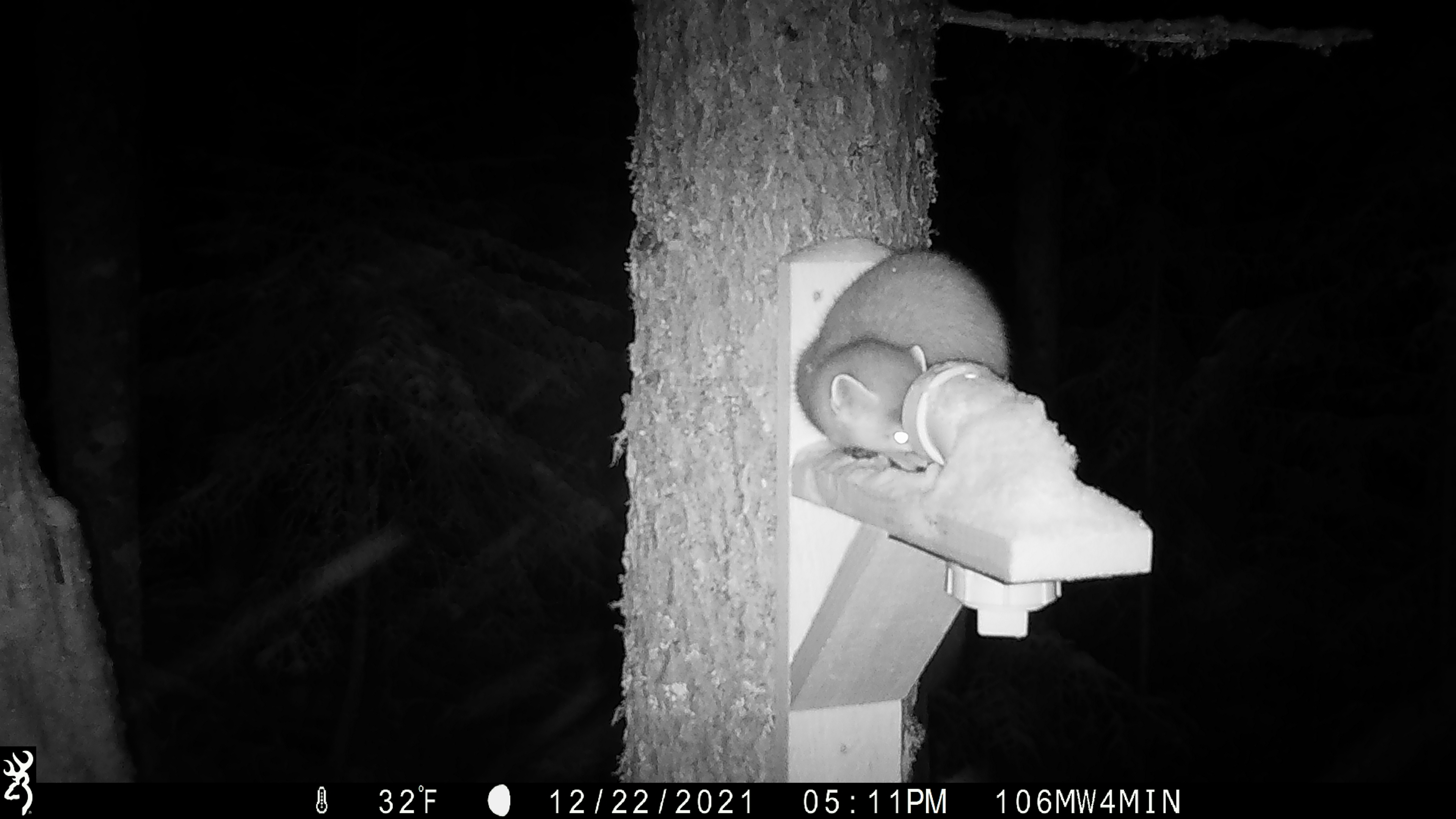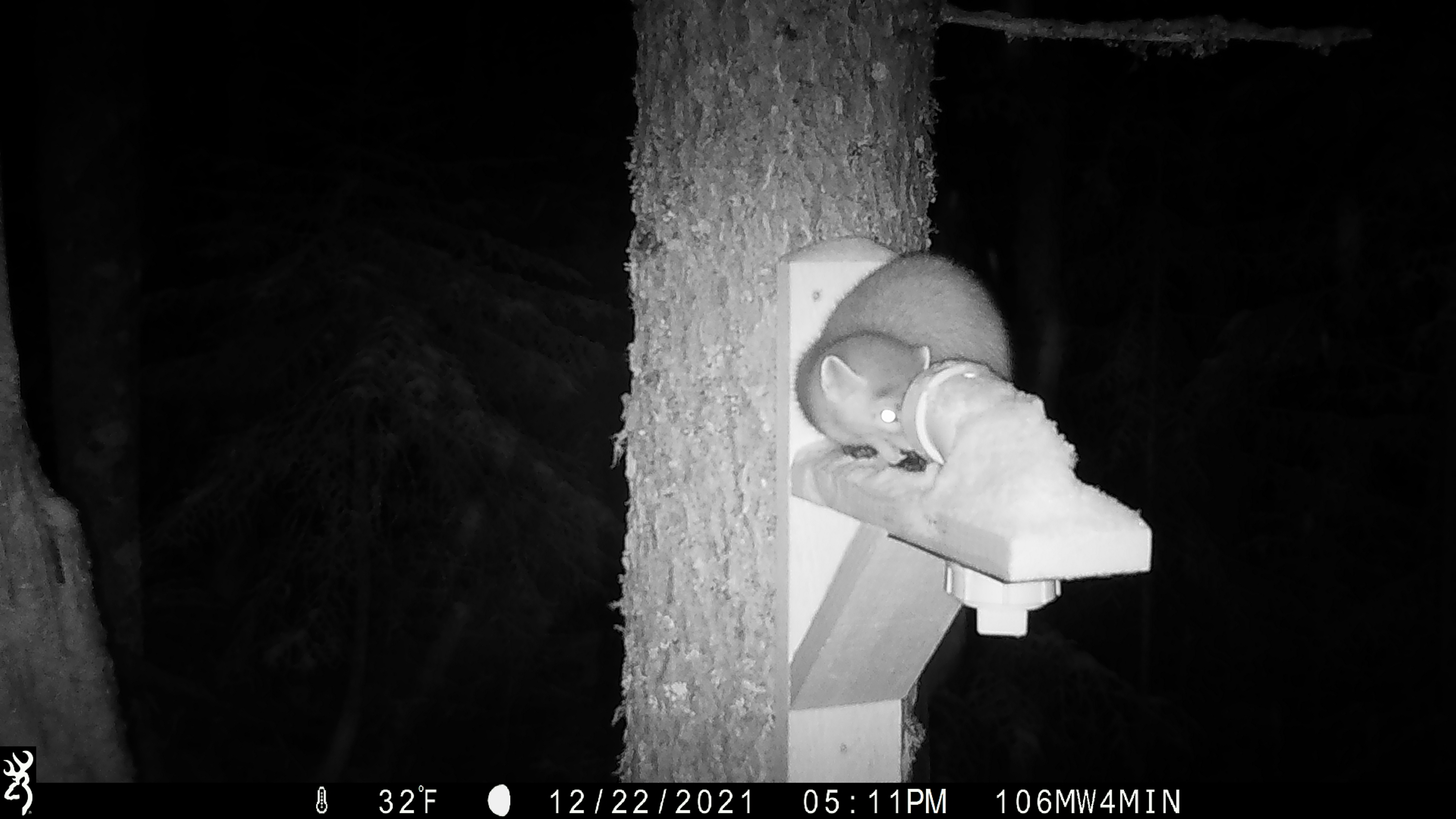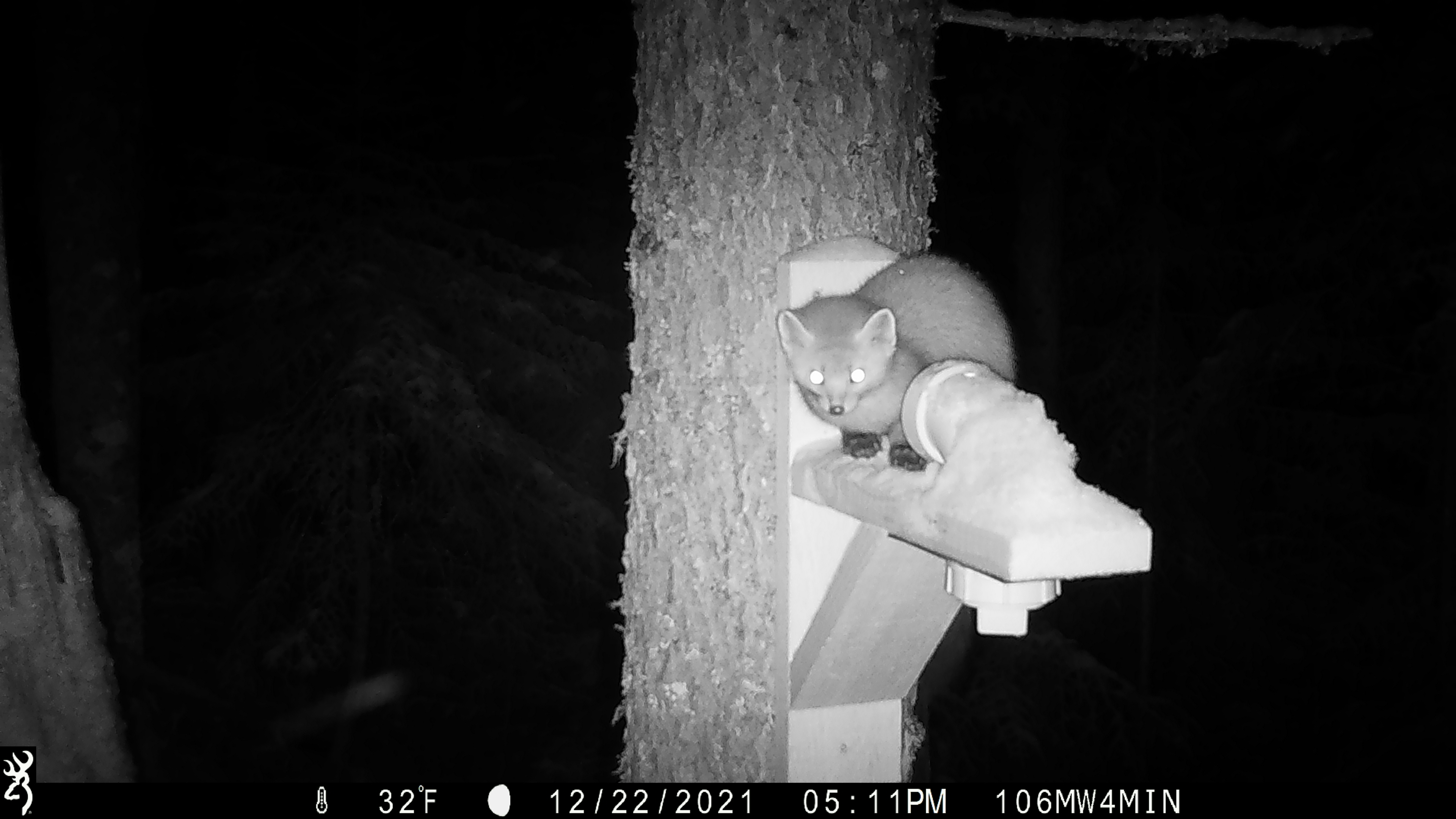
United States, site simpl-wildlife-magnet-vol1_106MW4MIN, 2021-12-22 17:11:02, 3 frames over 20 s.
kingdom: Animalia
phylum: Chordata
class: Mammalia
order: Carnivora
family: Mustelidae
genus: Martes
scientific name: Martes americana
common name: american marten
American marten (Martes americana).